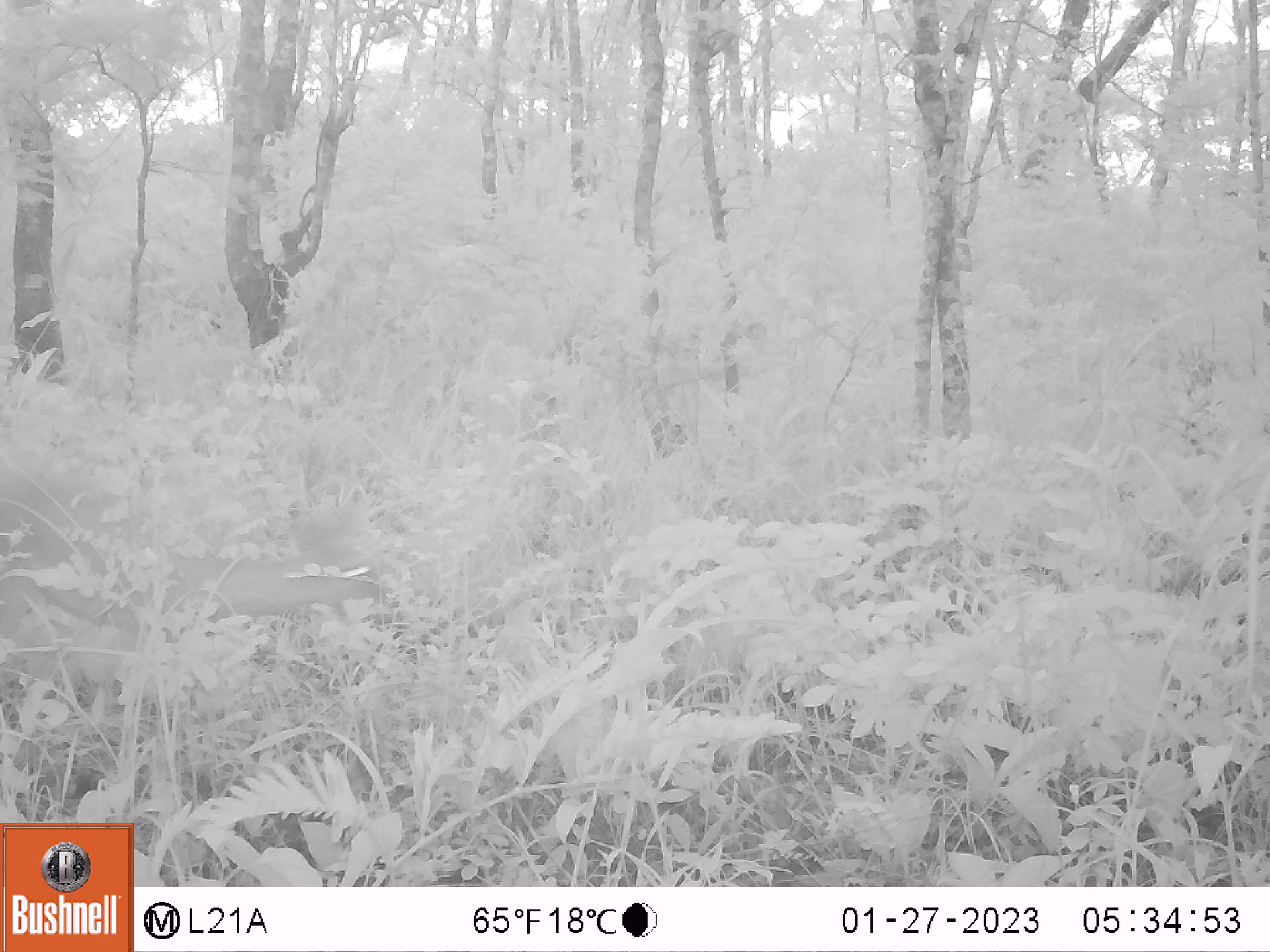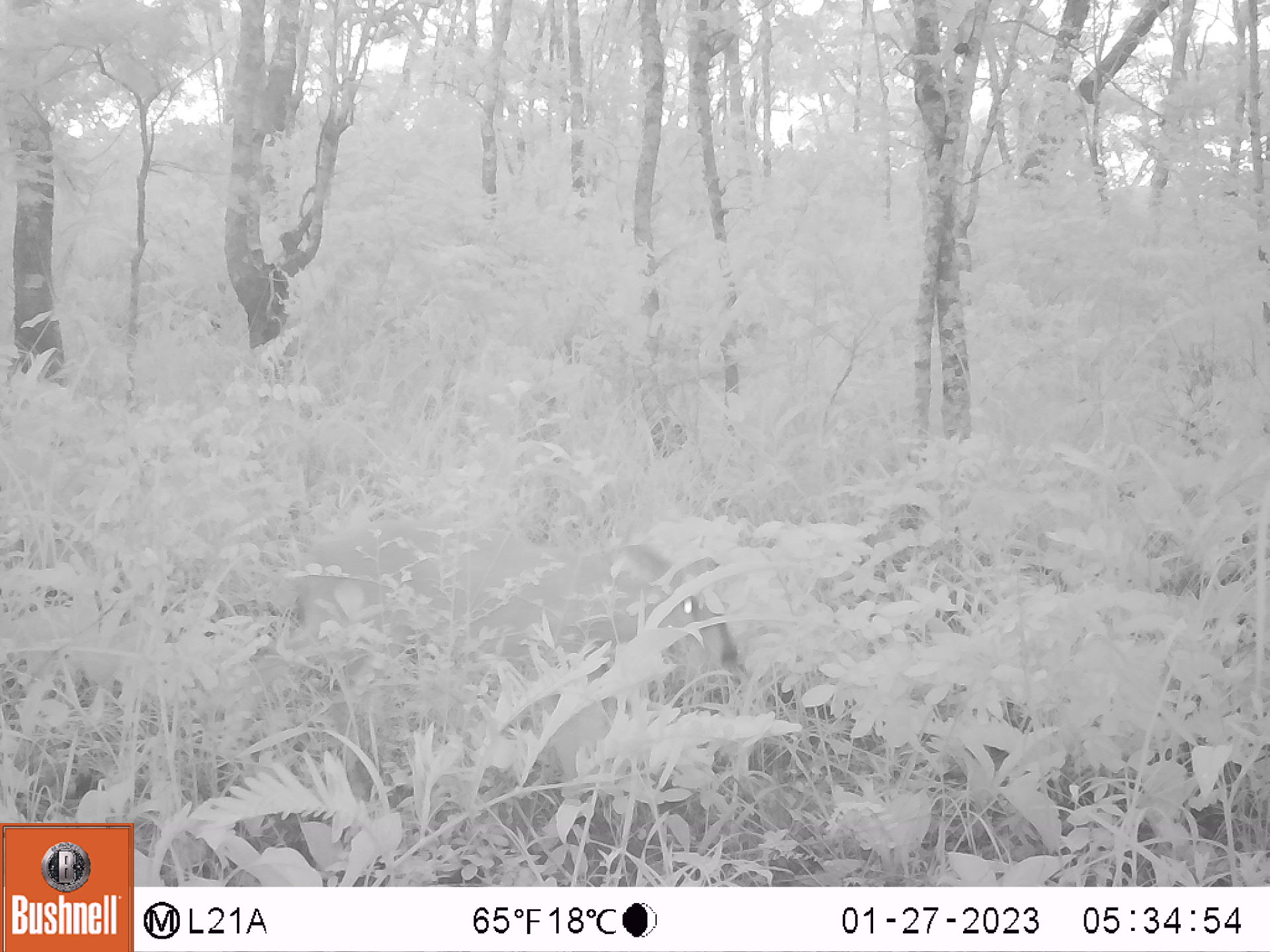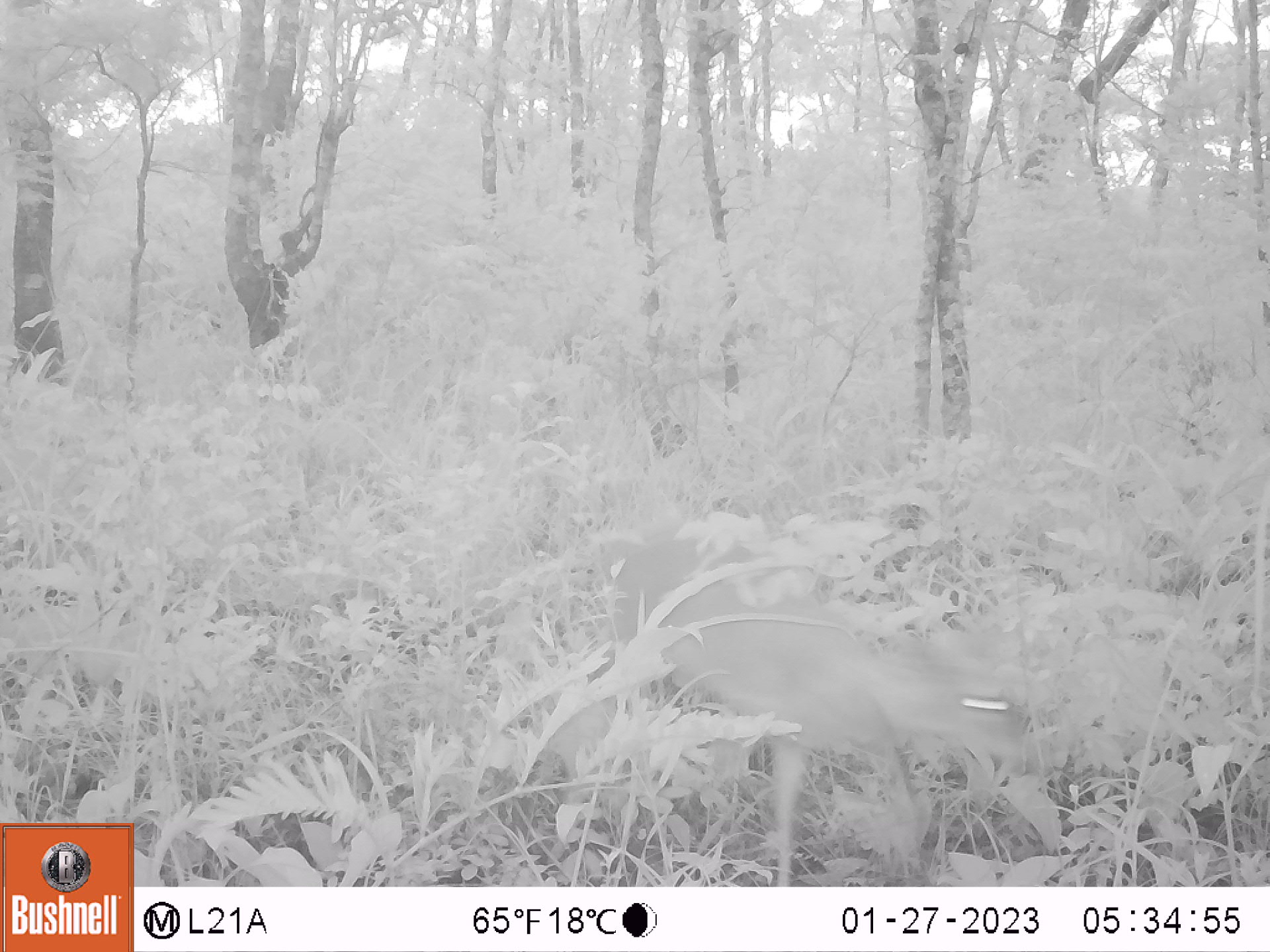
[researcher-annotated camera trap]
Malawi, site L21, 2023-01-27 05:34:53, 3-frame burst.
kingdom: Animalia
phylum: Chordata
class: Mammalia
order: Artiodactyla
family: Bovidae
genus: Sylvicapra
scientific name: Sylvicapra grimmia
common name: common duiker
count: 1